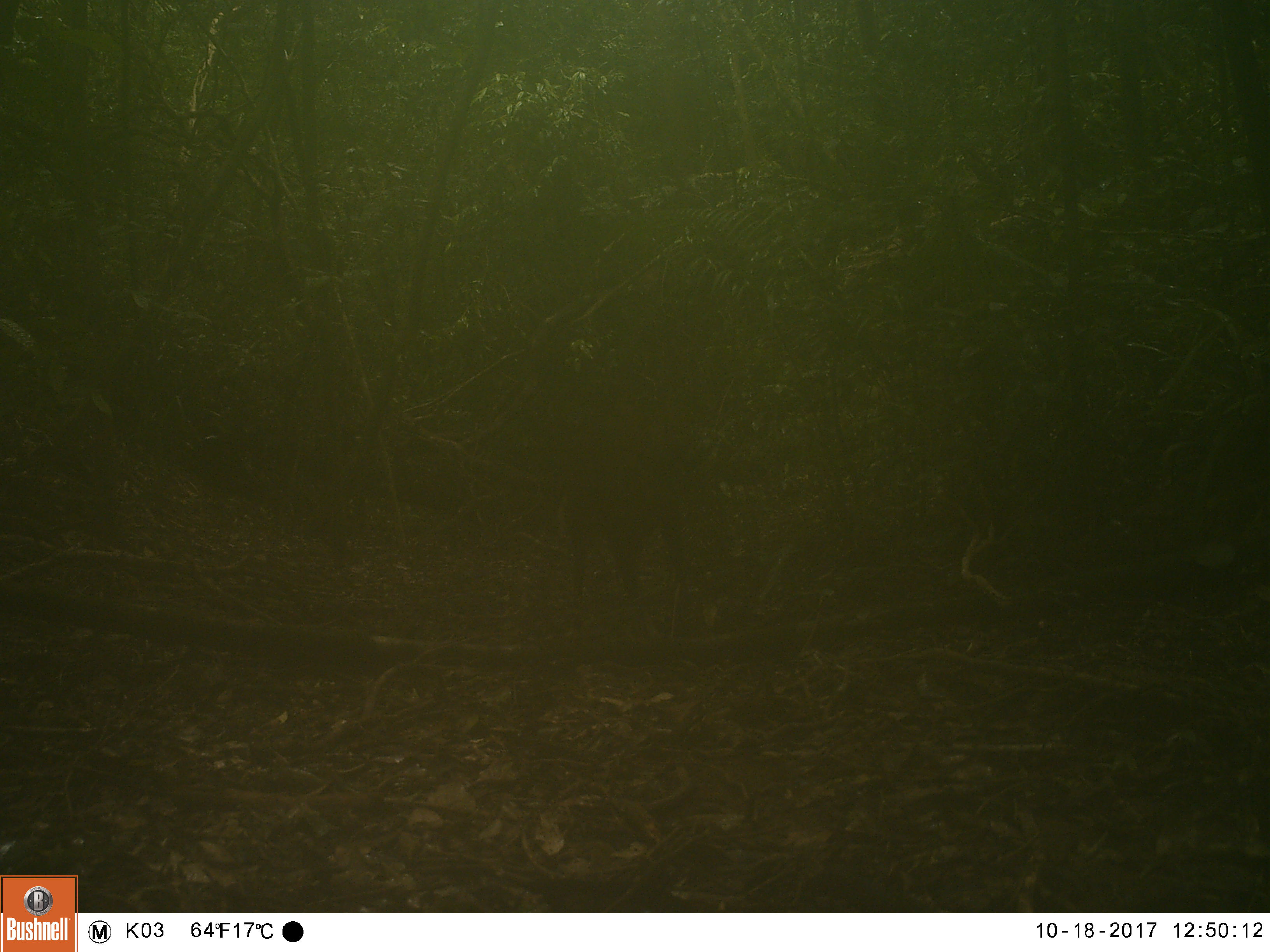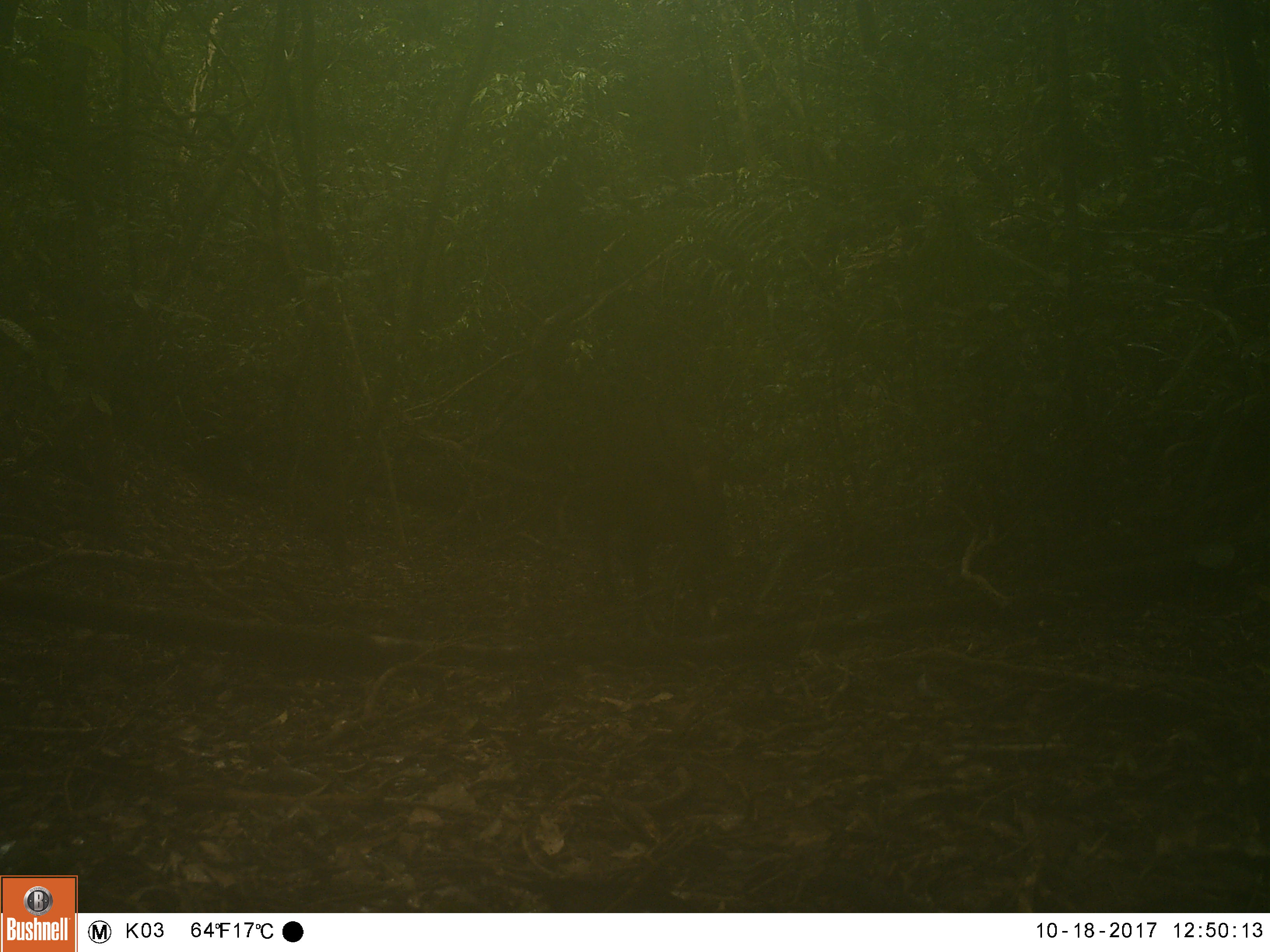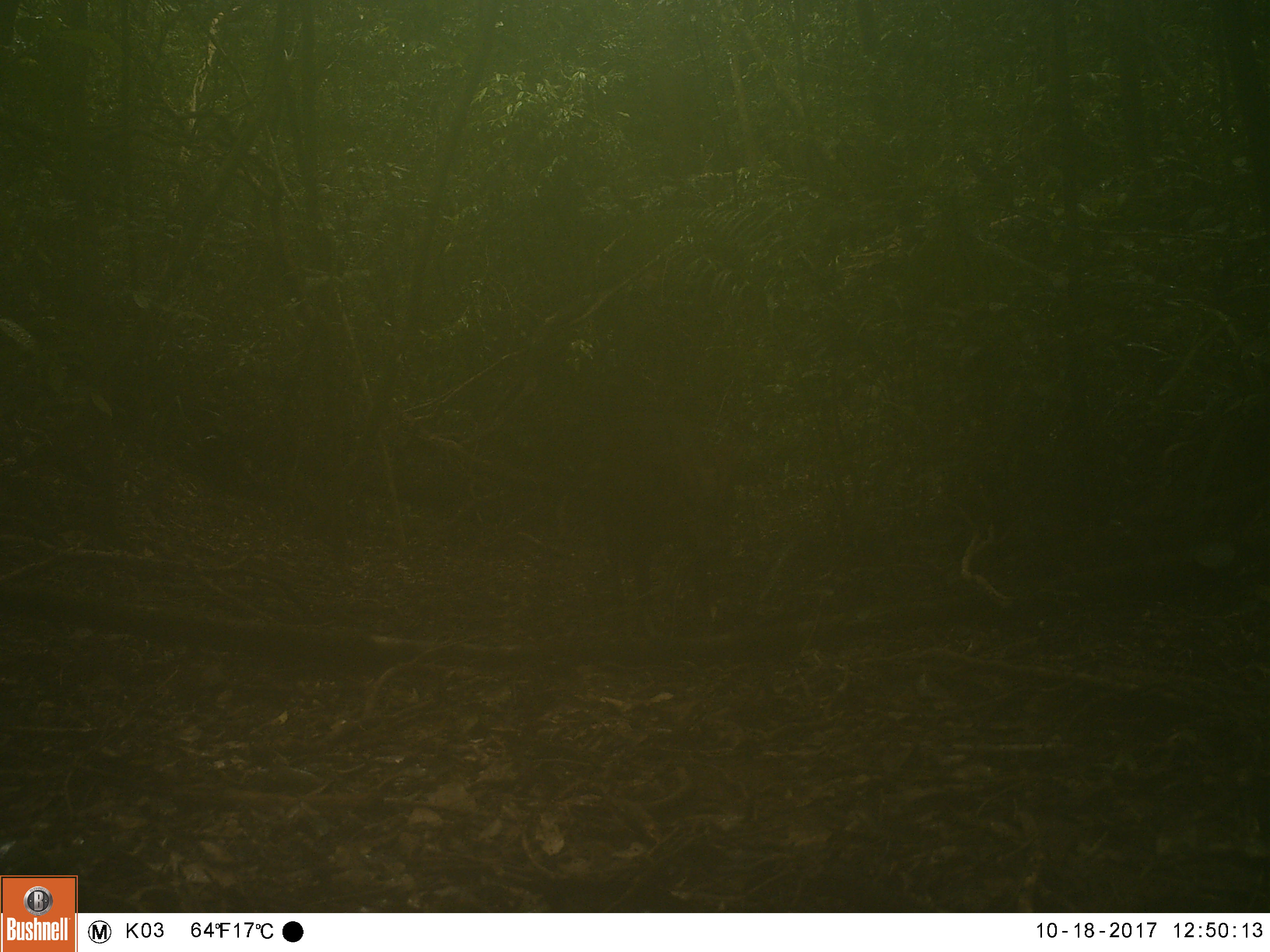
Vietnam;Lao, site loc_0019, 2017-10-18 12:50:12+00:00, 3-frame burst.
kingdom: Animalia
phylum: Chordata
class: Mammalia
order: Artiodactyla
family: Cervidae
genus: Muntiacus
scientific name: Muntiacus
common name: muntjacs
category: unidentified muntjac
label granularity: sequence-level